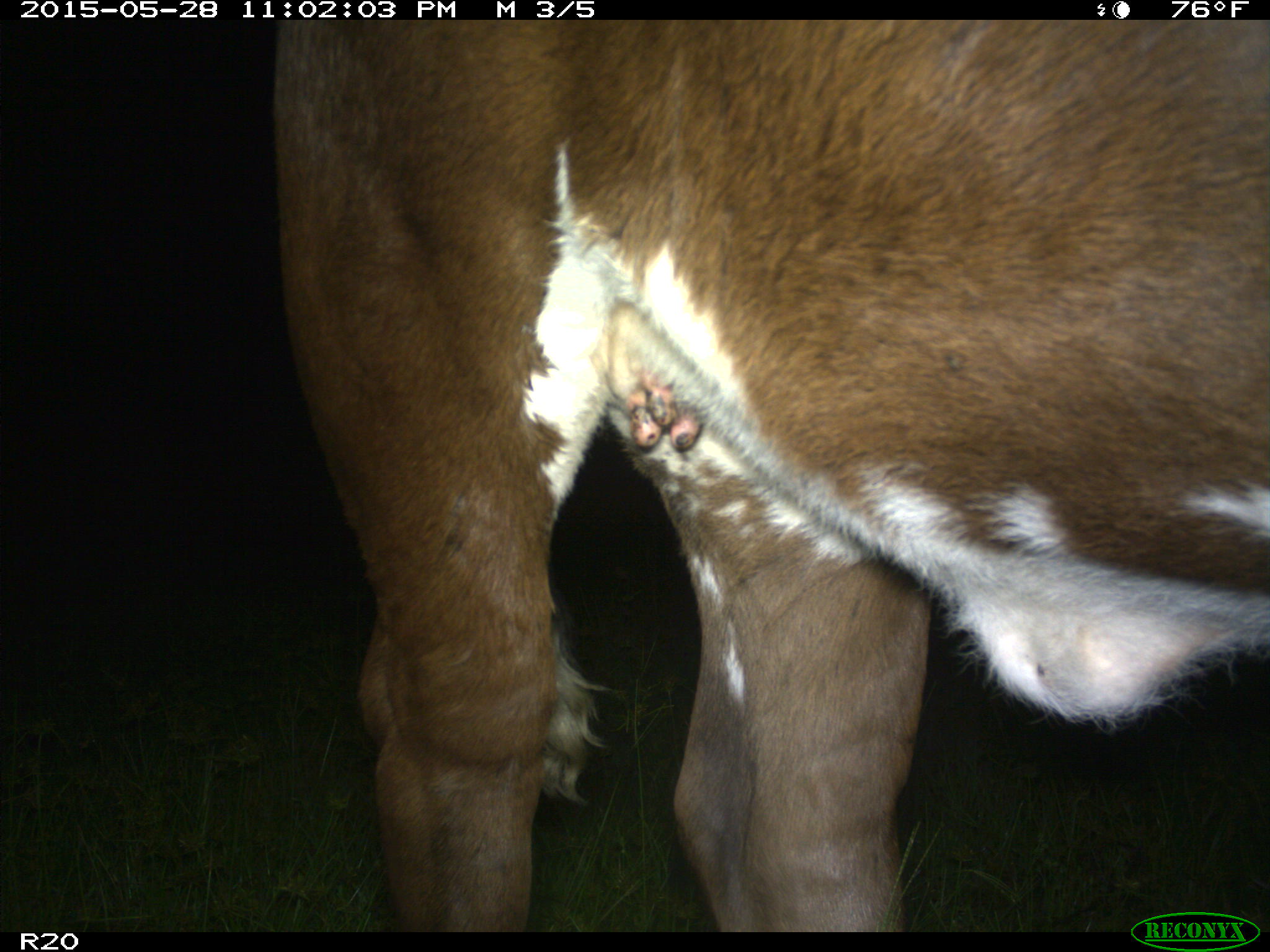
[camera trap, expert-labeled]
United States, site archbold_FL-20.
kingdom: Animalia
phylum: Chordata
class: Mammalia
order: Artiodactyla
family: Bovidae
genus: Bos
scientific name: Bos taurus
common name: domestic cow